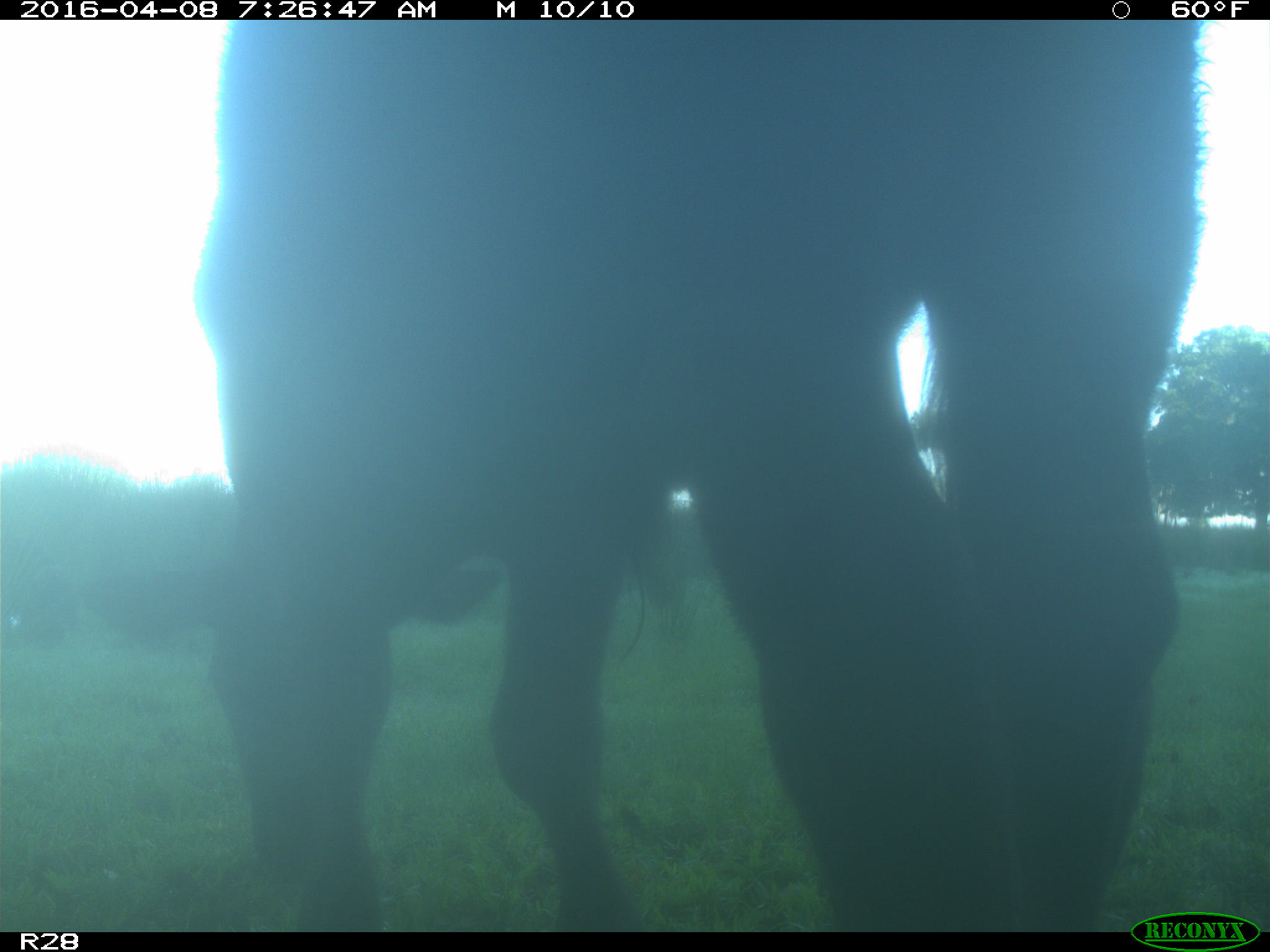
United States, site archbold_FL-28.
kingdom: Animalia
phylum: Chordata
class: Mammalia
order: Artiodactyla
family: Bovidae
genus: Bos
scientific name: Bos taurus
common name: domestic cow